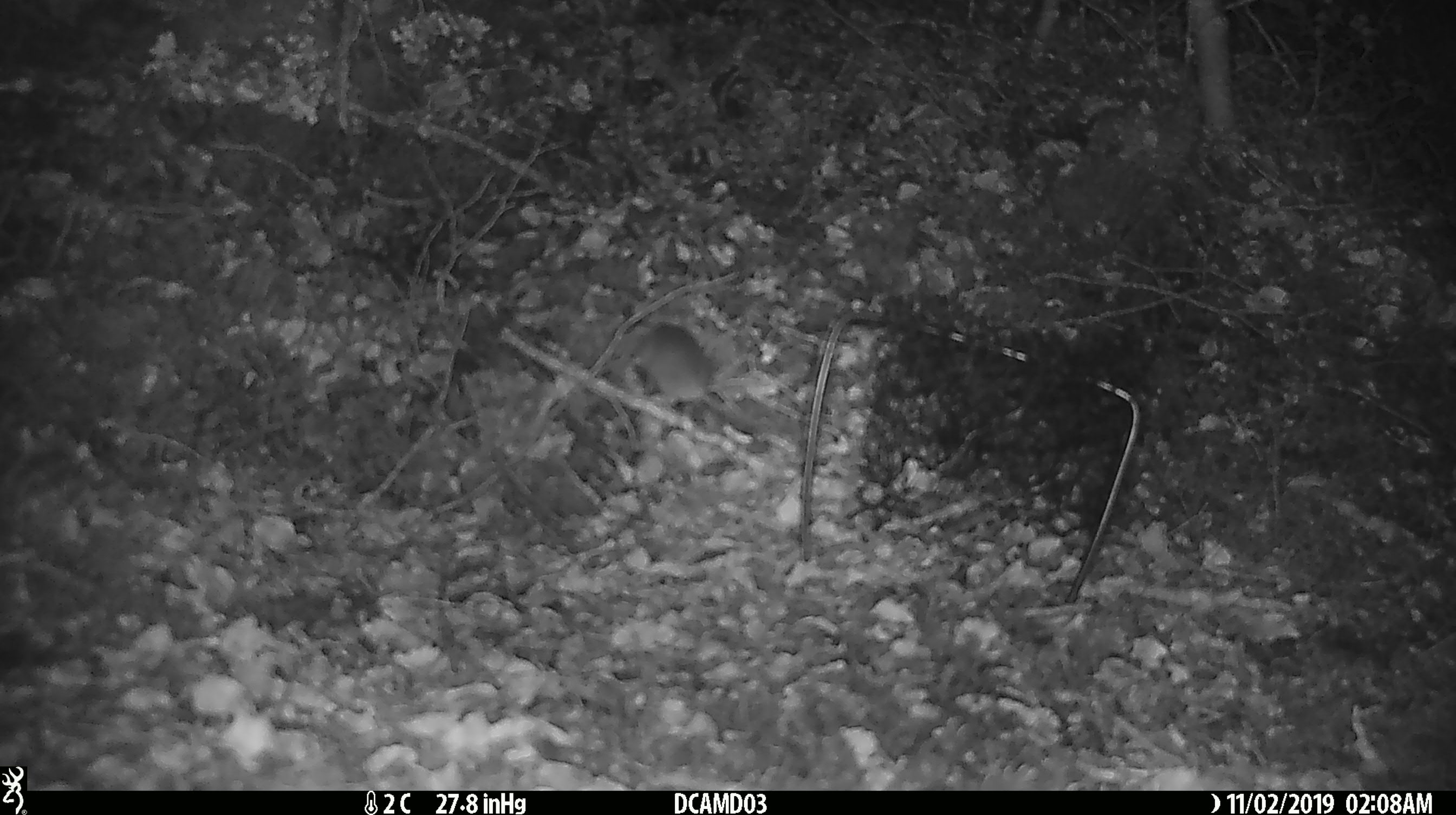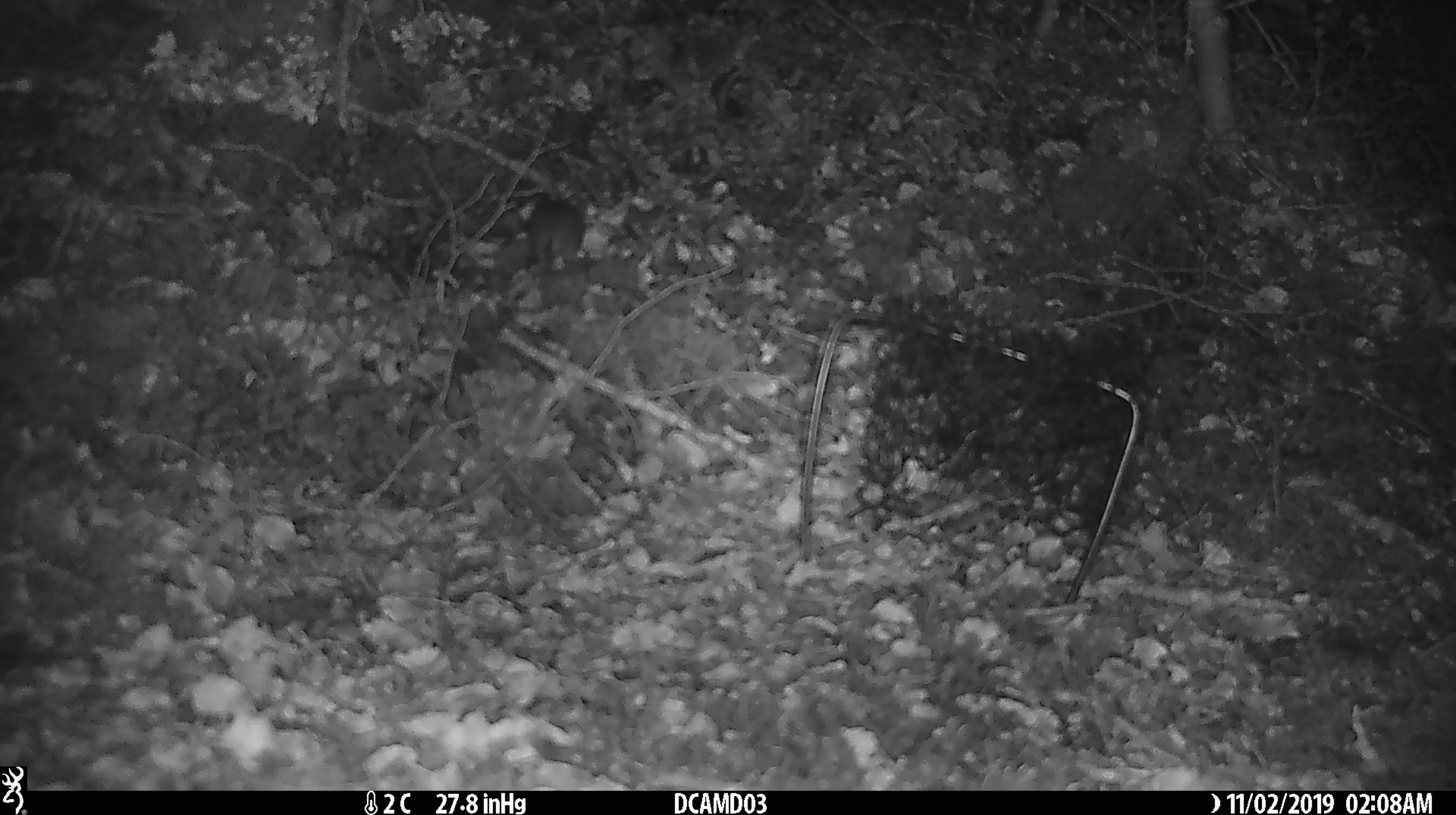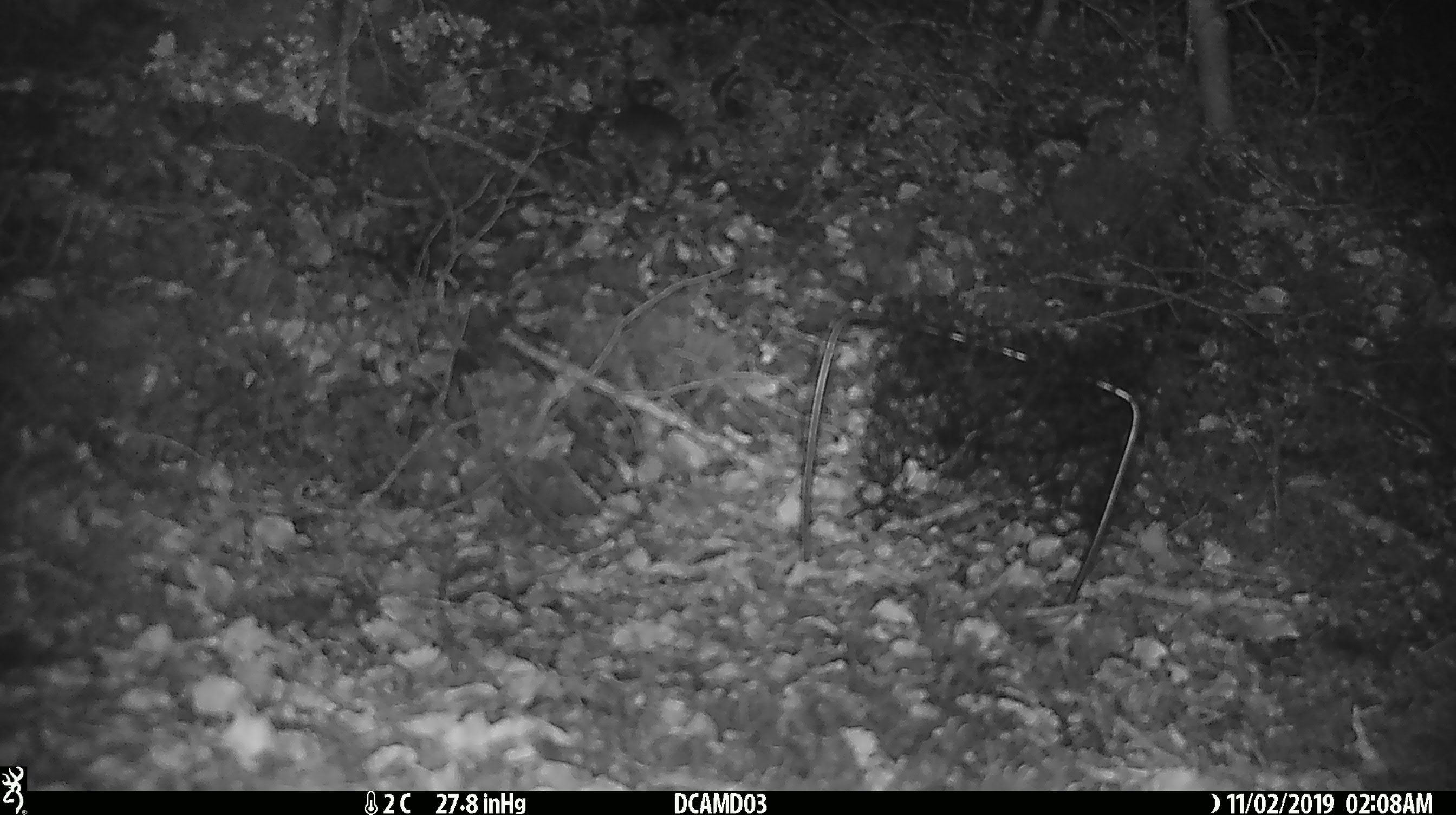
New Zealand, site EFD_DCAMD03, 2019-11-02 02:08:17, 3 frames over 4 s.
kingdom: Animalia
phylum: Chordata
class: Mammalia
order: Rodentia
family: Muridae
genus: Mus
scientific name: Mus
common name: mouse